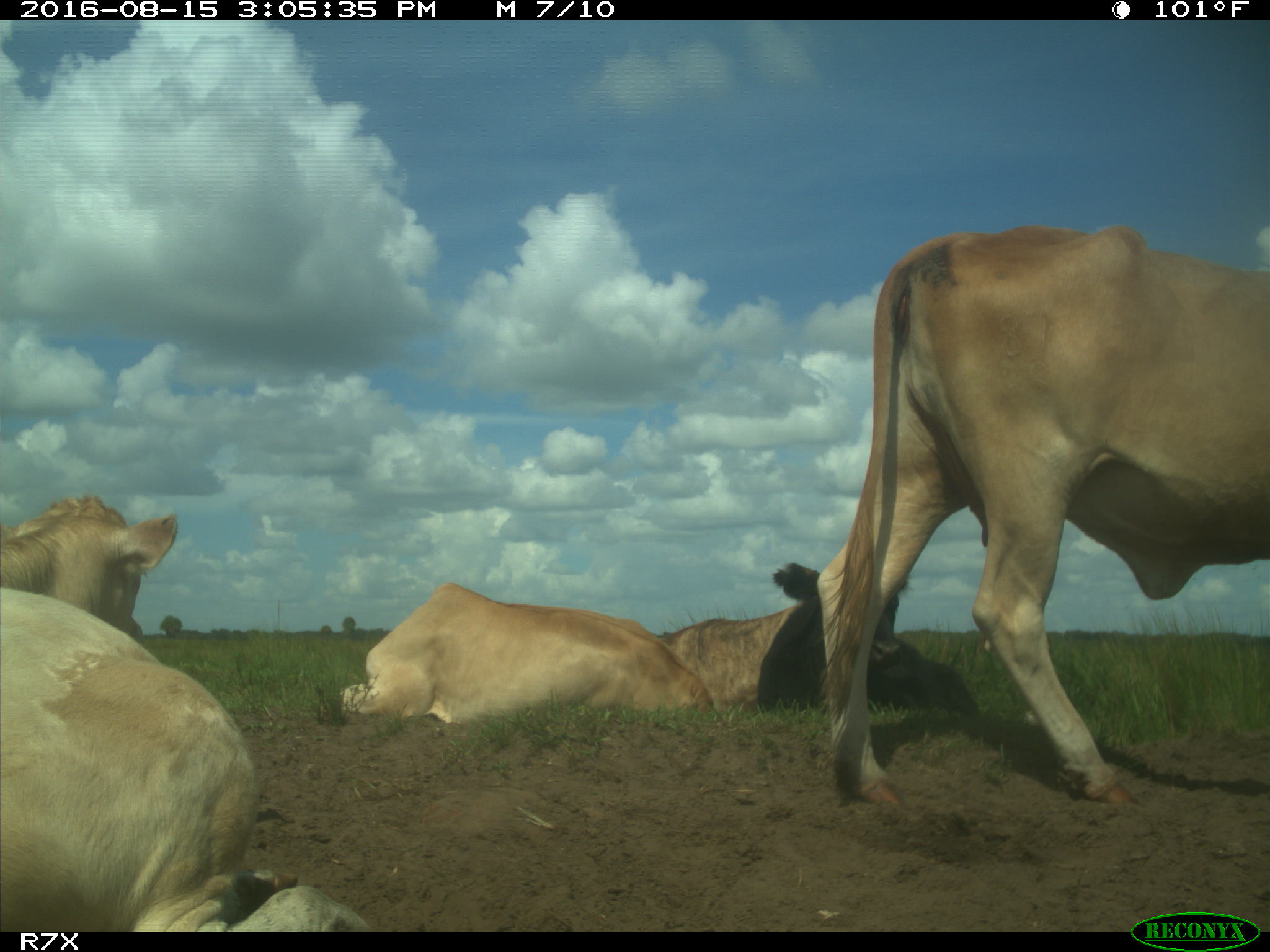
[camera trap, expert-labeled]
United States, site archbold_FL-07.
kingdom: Animalia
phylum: Chordata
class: Mammalia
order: Artiodactyla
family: Bovidae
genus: Bos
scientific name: Bos taurus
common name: domestic cow